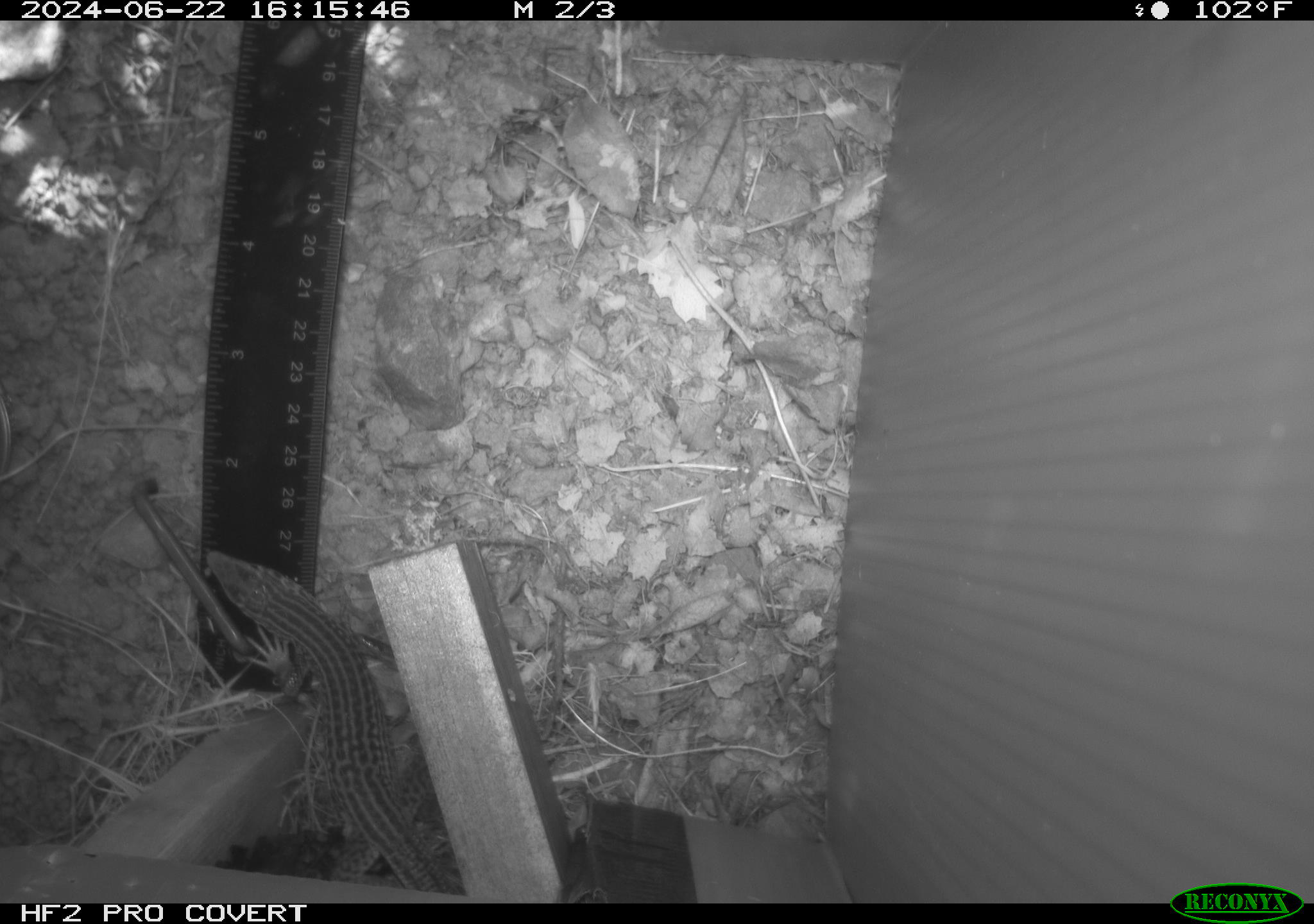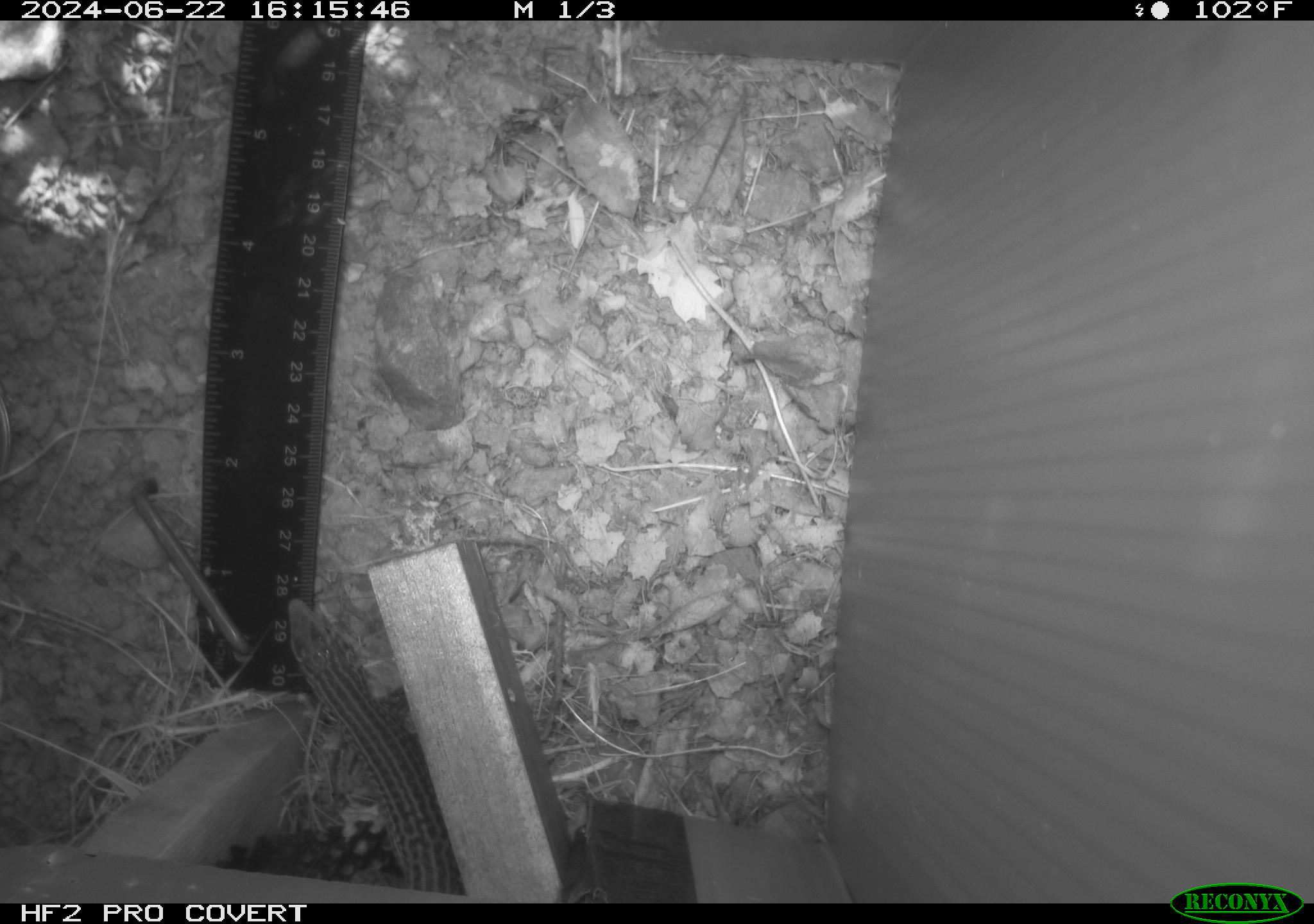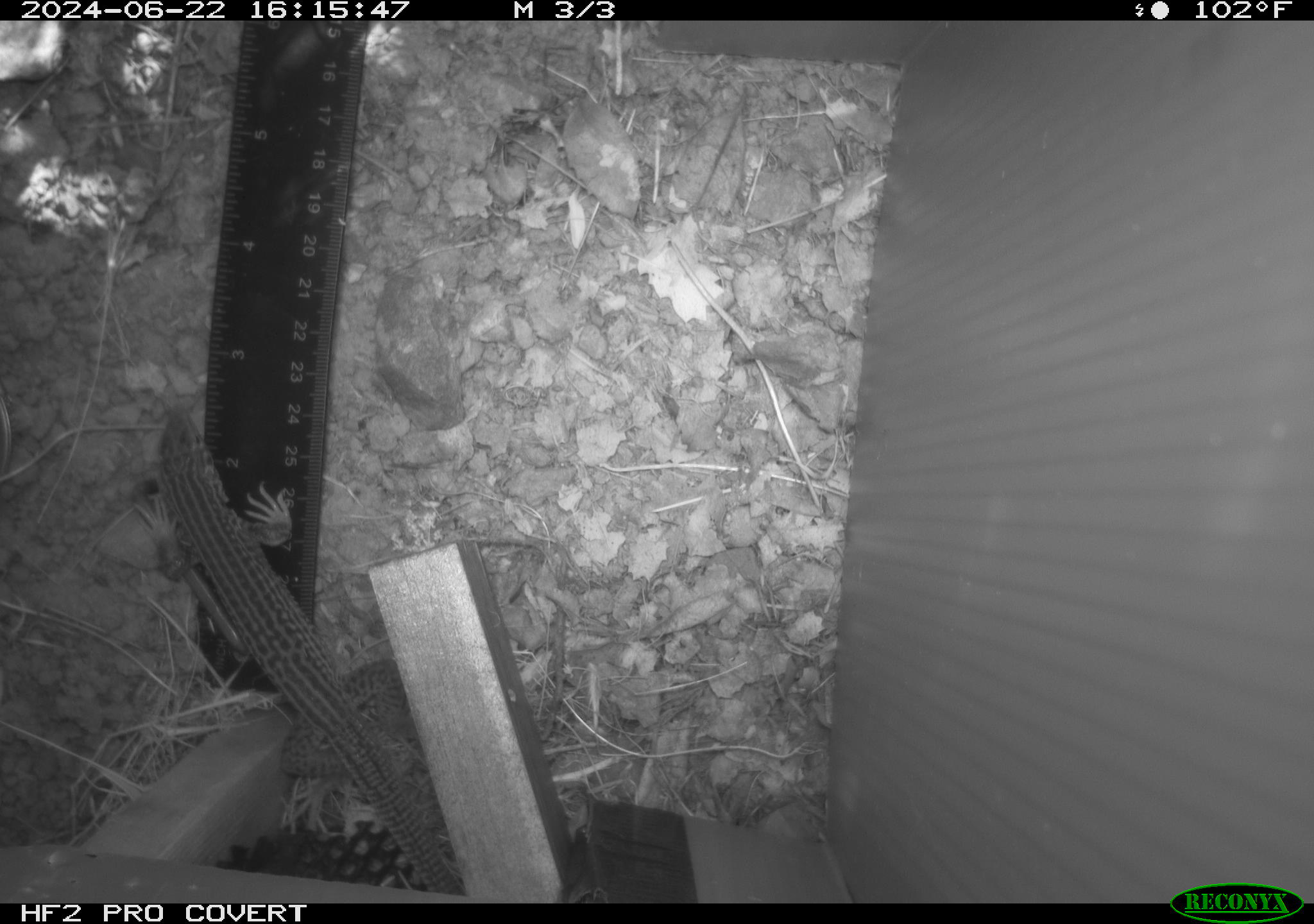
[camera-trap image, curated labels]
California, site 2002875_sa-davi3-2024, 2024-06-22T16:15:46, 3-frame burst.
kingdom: Animalia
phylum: Chordata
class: Reptilia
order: Squamata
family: Teiidae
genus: Aspidoscelis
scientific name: Aspidoscelis tigris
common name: western whiptail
Western whiptail (Aspidoscelis tigris).